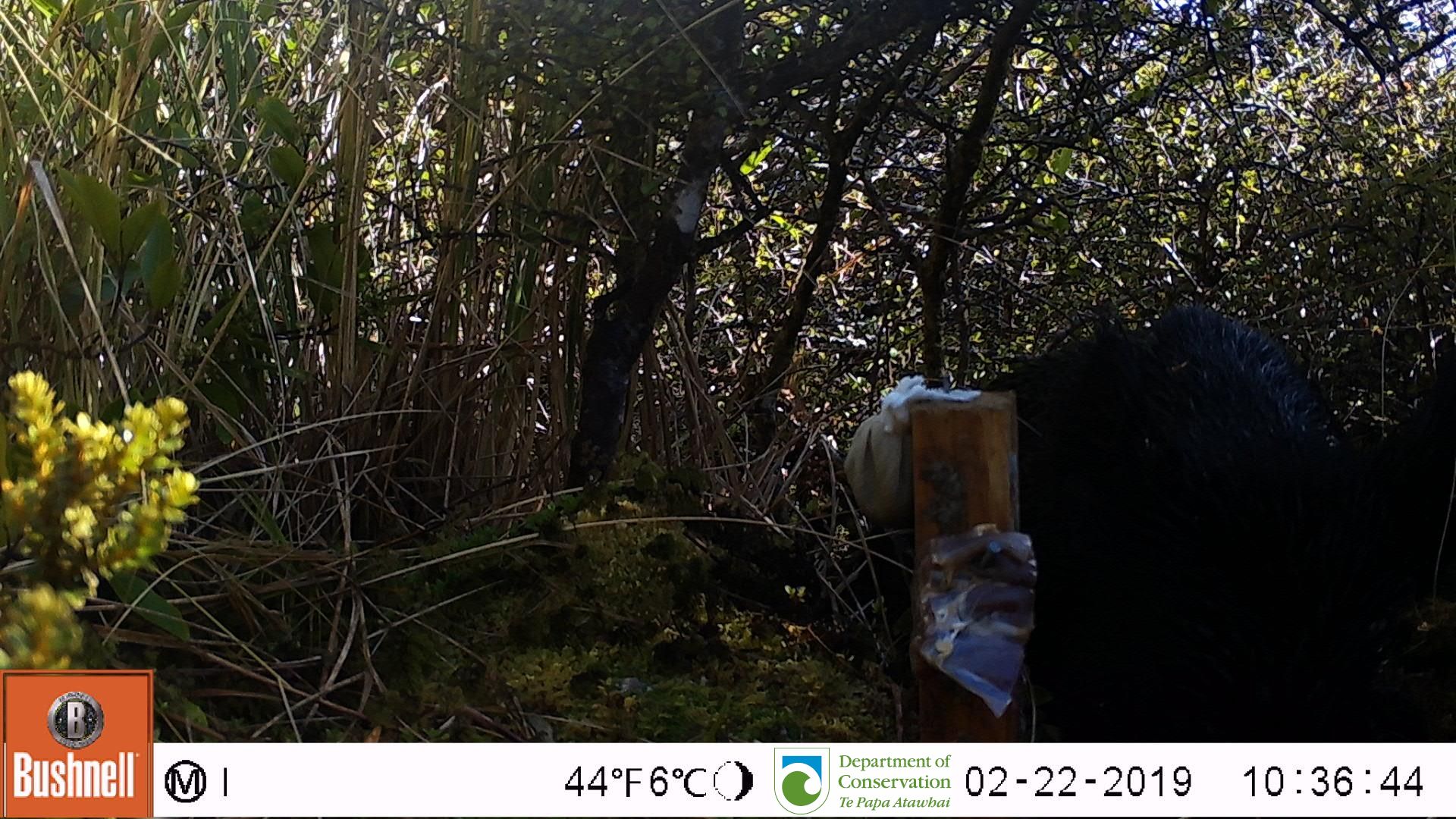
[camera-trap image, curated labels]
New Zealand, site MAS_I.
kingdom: Animalia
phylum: Chordata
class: Mammalia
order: Artiodactyla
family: Suidae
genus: Sus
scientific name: Sus scrofa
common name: pig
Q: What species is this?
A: Pig (Sus scrofa).